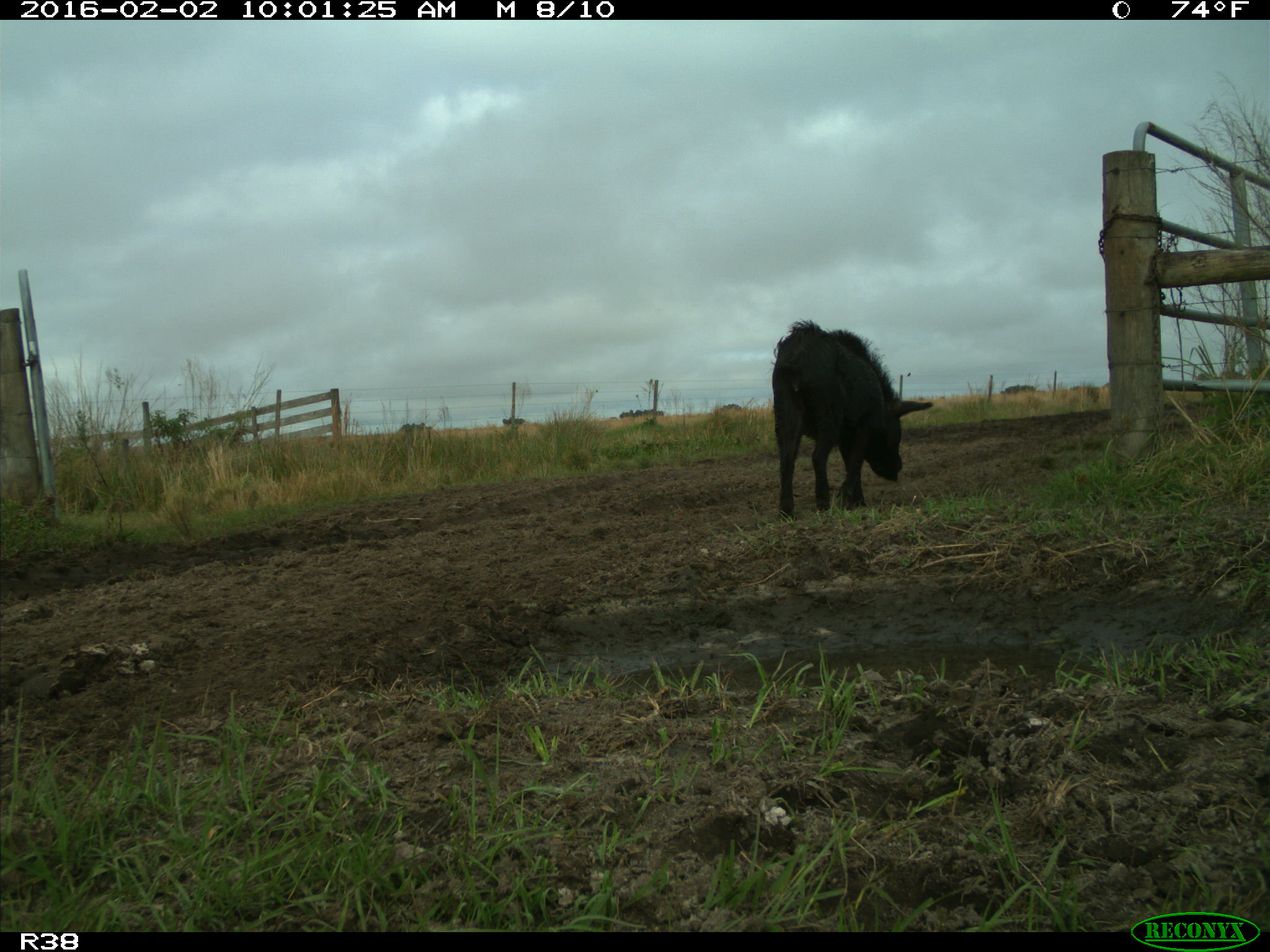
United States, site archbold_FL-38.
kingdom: Animalia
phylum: Chordata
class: Mammalia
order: Artiodactyla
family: Suidae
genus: Sus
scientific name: Sus scrofa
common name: wild boar